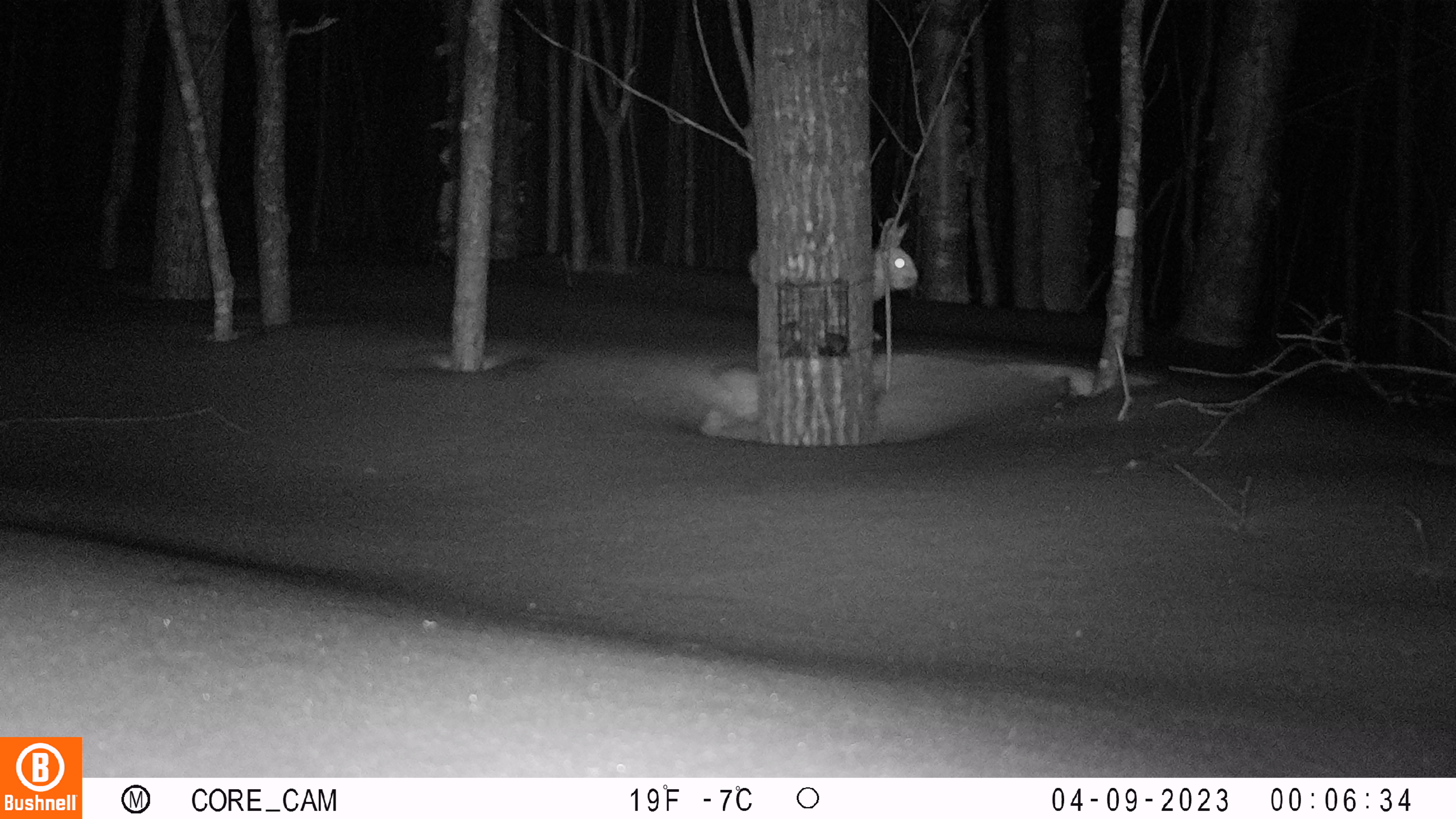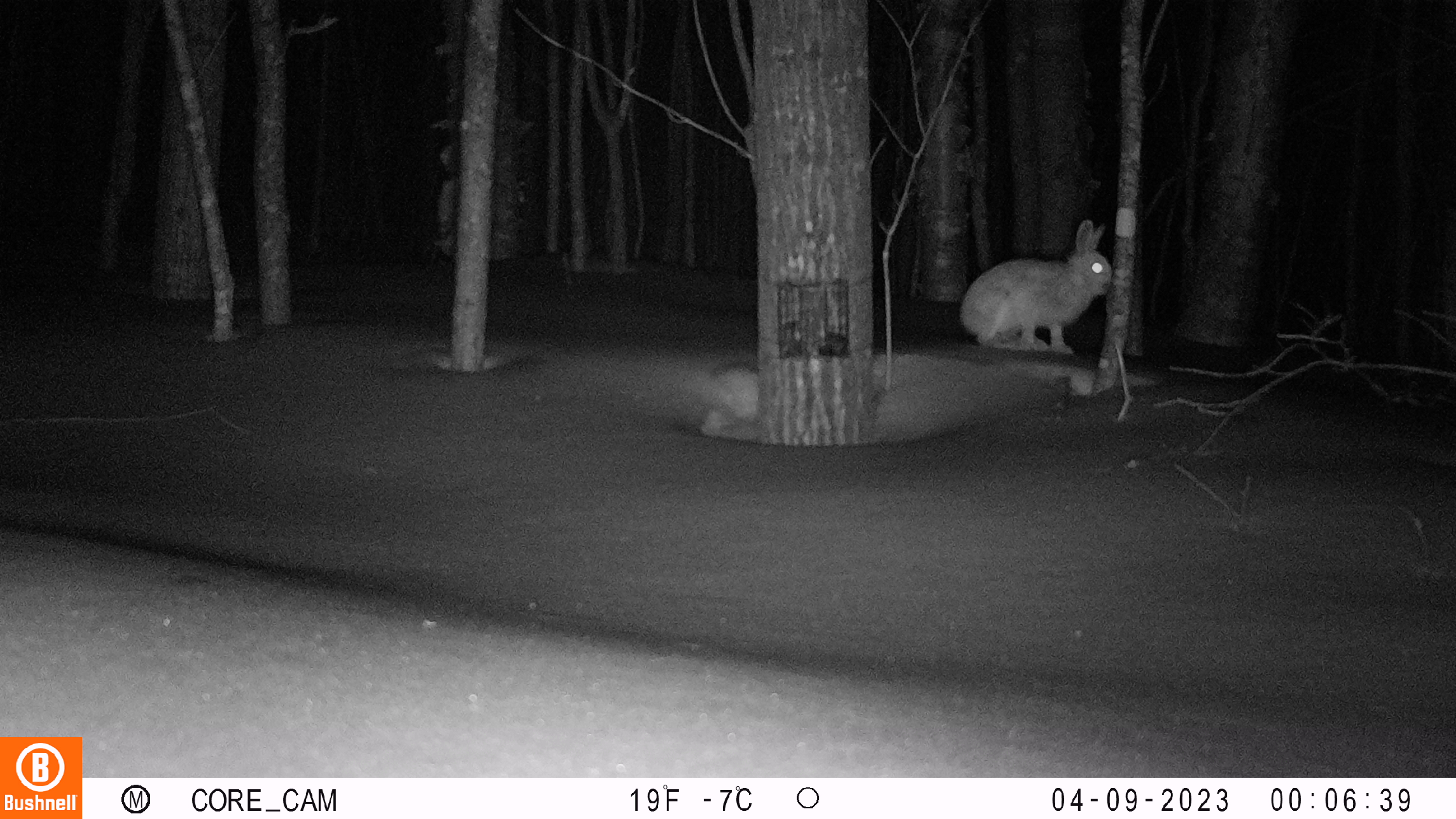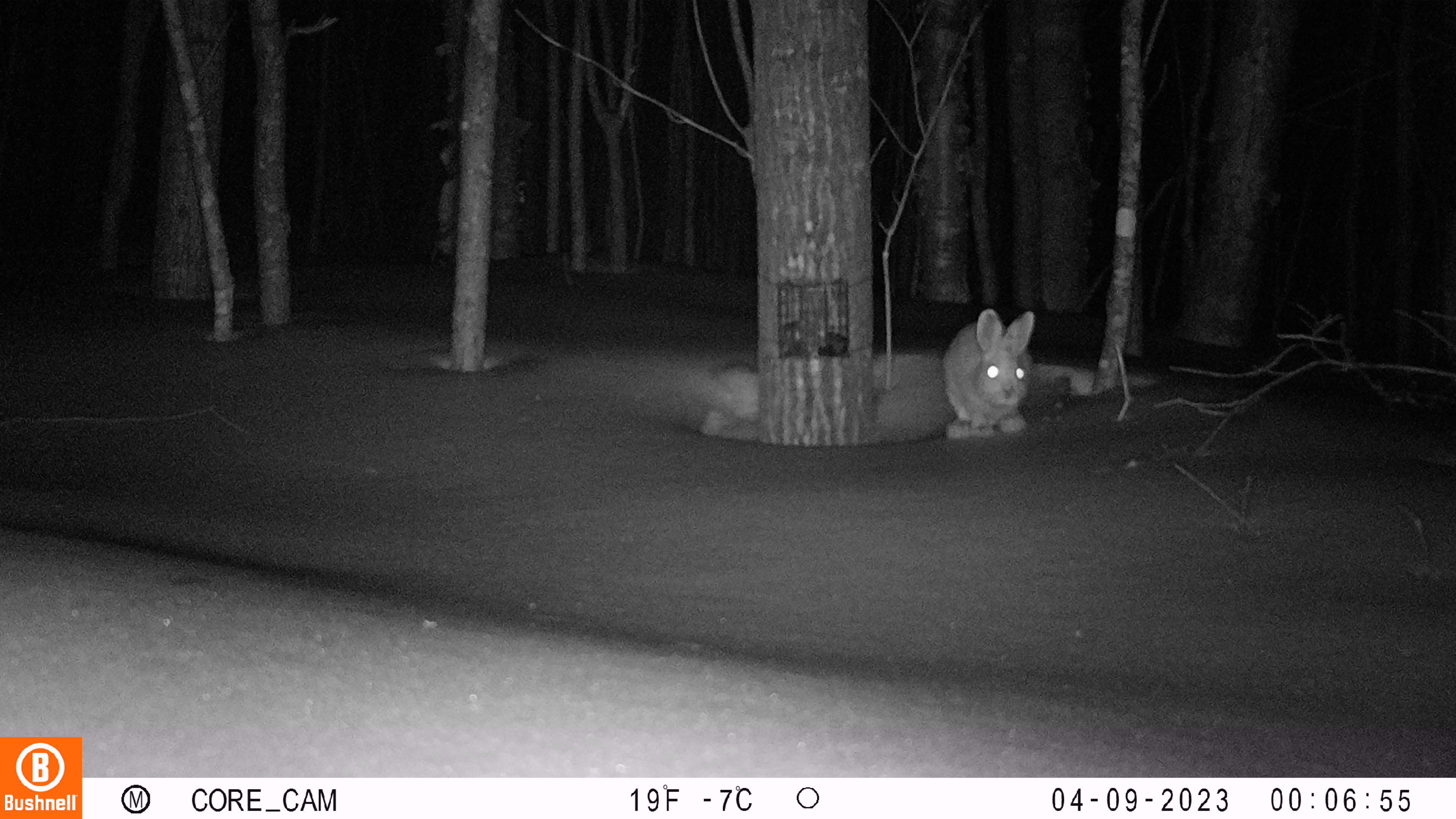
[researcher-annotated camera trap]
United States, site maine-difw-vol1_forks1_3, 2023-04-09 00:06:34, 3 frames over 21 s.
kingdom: Animalia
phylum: Chordata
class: Mammalia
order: Lagomorpha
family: Leporidae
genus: Lepus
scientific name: Lepus americanus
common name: snowshoe hare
Snowshoe hare (Lepus americanus).